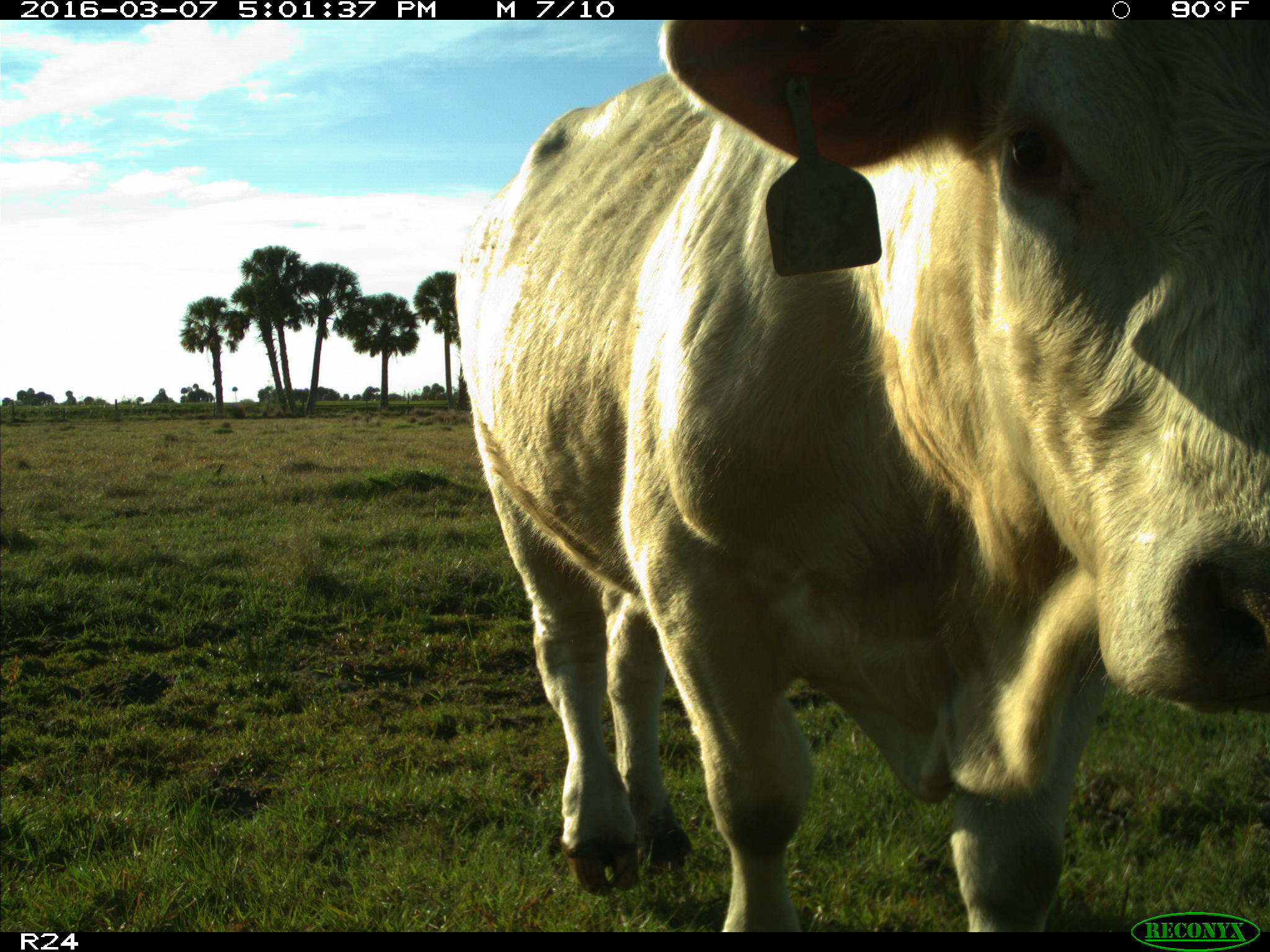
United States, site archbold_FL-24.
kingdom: Animalia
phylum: Chordata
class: Mammalia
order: Artiodactyla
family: Bovidae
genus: Bos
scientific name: Bos taurus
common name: domestic cow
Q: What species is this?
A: Bos taurus (domestic cow).